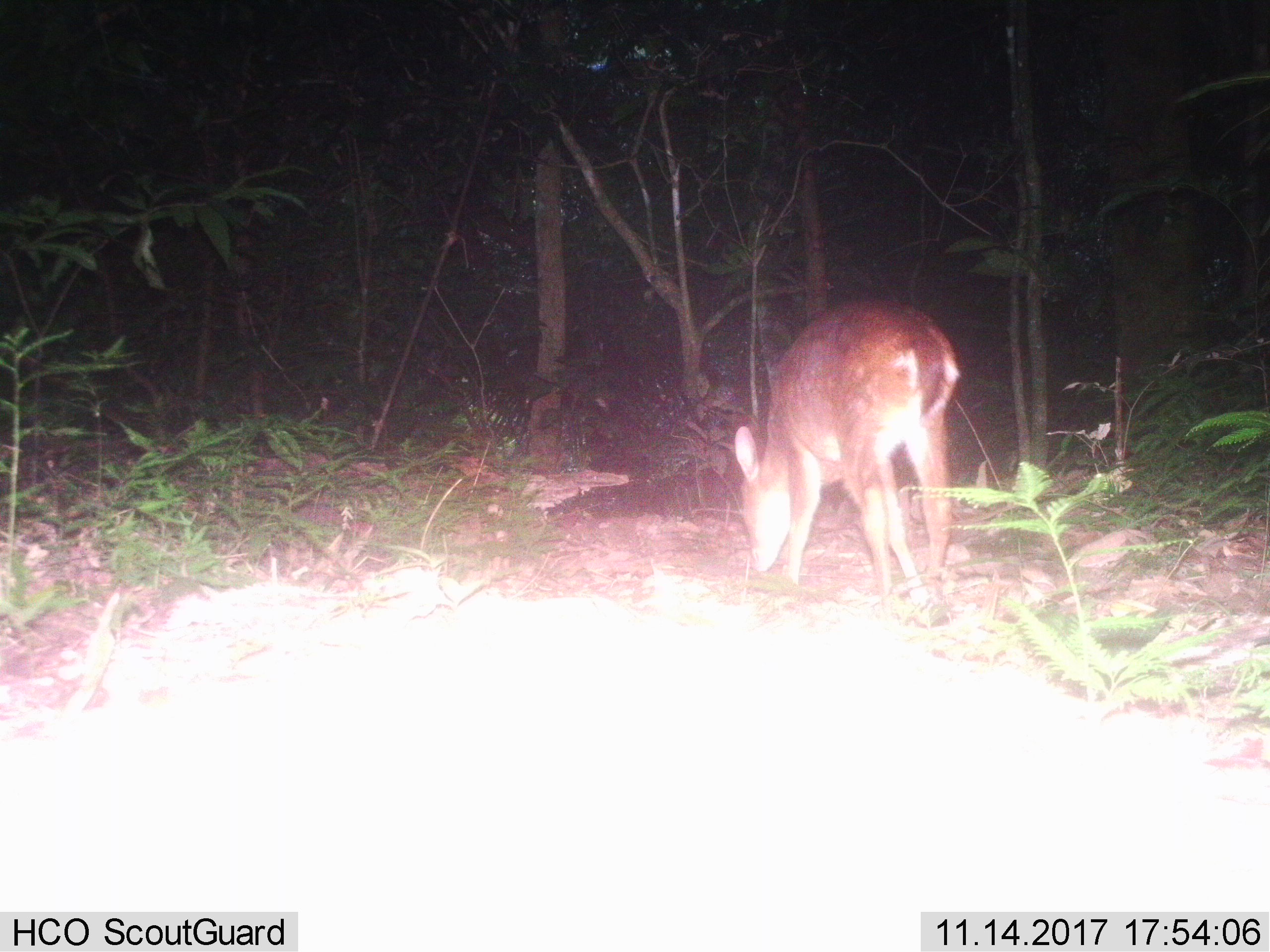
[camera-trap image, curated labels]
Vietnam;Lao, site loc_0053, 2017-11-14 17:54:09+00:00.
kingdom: Animalia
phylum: Chordata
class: Mammalia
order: Artiodactyla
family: Cervidae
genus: Muntiacus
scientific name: Muntiacus vuquangensis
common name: large-antlered muntjac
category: large antlered muntjac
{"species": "large antlered muntjac (large-antlered muntjac) (Muntiacus vuquangensis)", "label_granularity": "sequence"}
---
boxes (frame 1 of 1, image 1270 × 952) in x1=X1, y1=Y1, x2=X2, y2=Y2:
large antlered muntjac: x1=733, y1=298, x2=963, y2=598